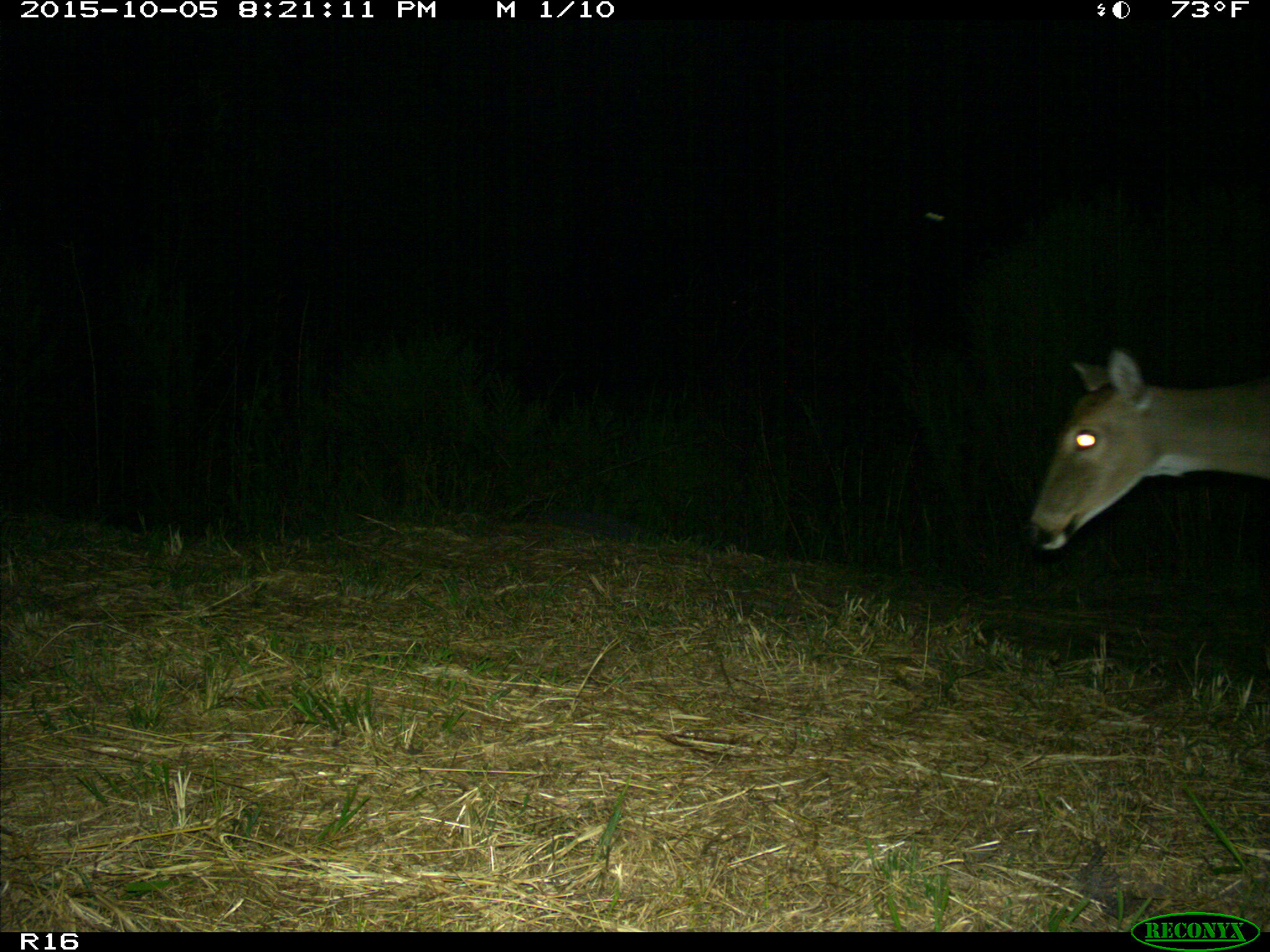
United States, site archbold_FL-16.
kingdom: Animalia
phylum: Chordata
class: Mammalia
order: Artiodactyla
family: Cervidae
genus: Odocoileus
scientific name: Odocoileus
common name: deer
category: unidentified deer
Unidentified deer (deer) (Odocoileus).